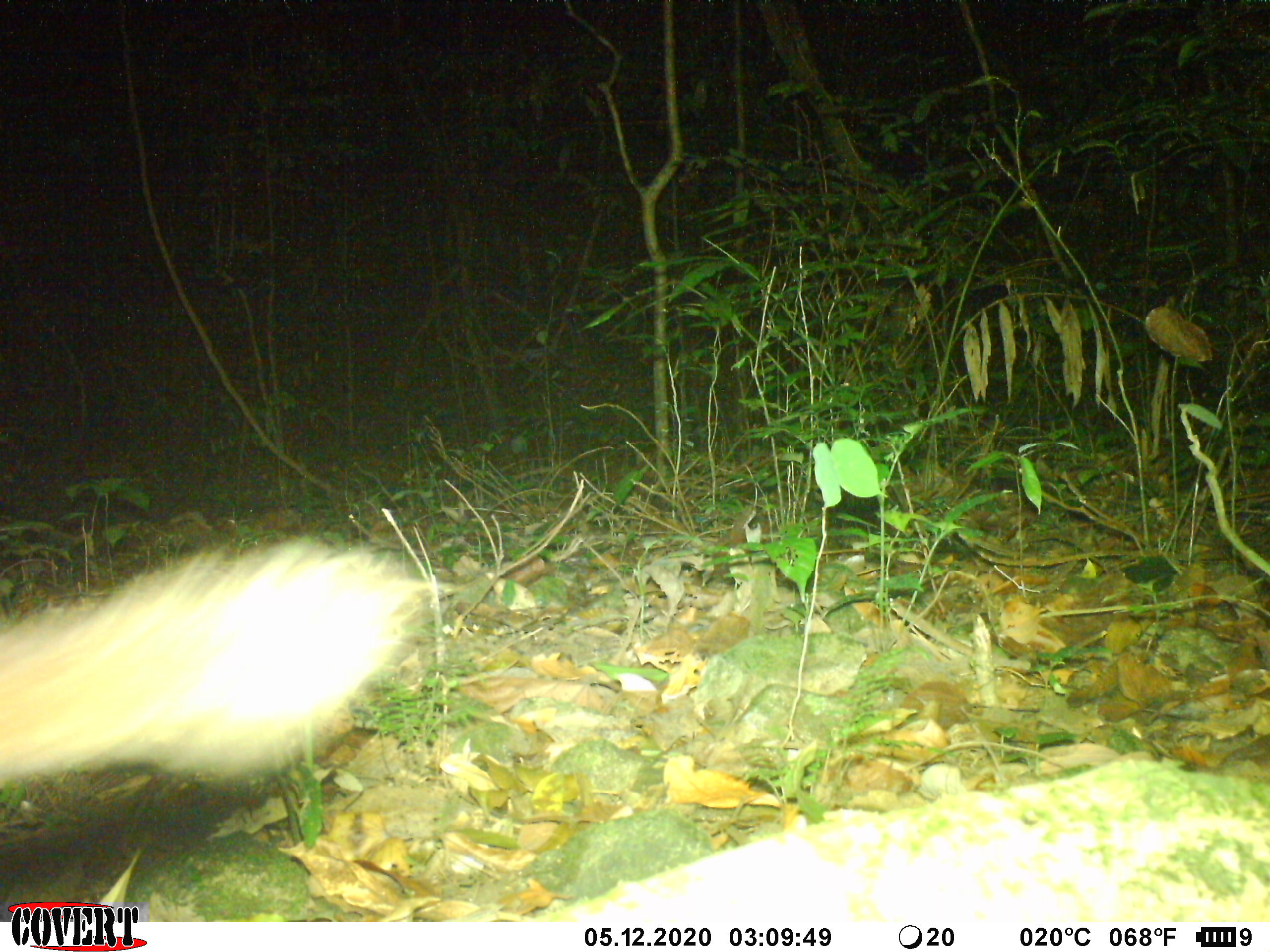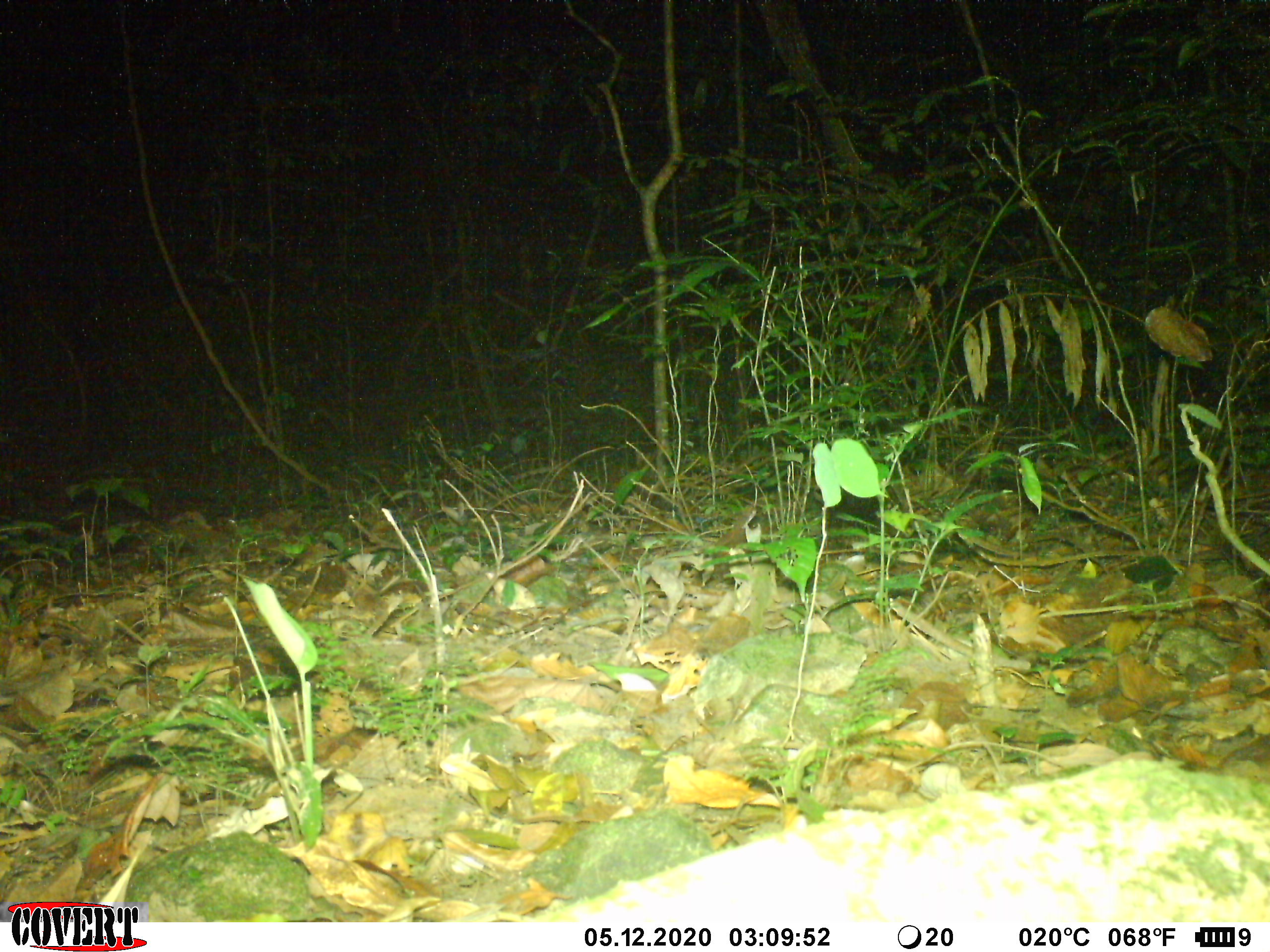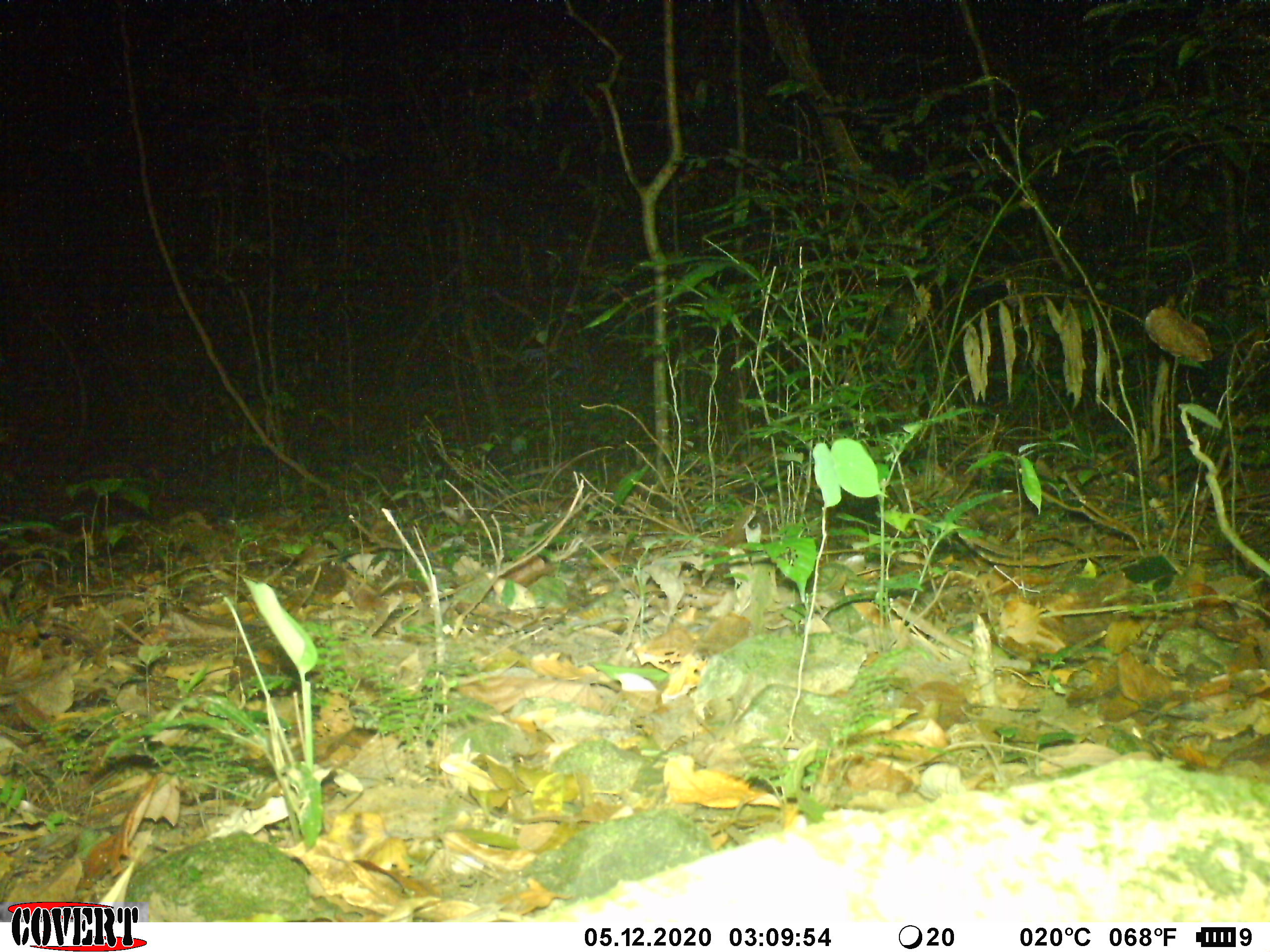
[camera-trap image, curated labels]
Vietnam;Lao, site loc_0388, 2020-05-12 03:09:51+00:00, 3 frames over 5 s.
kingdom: Animalia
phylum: Chordata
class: Mammalia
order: Carnivora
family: Mustelidae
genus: Melogale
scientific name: Melogale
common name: ferret badger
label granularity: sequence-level